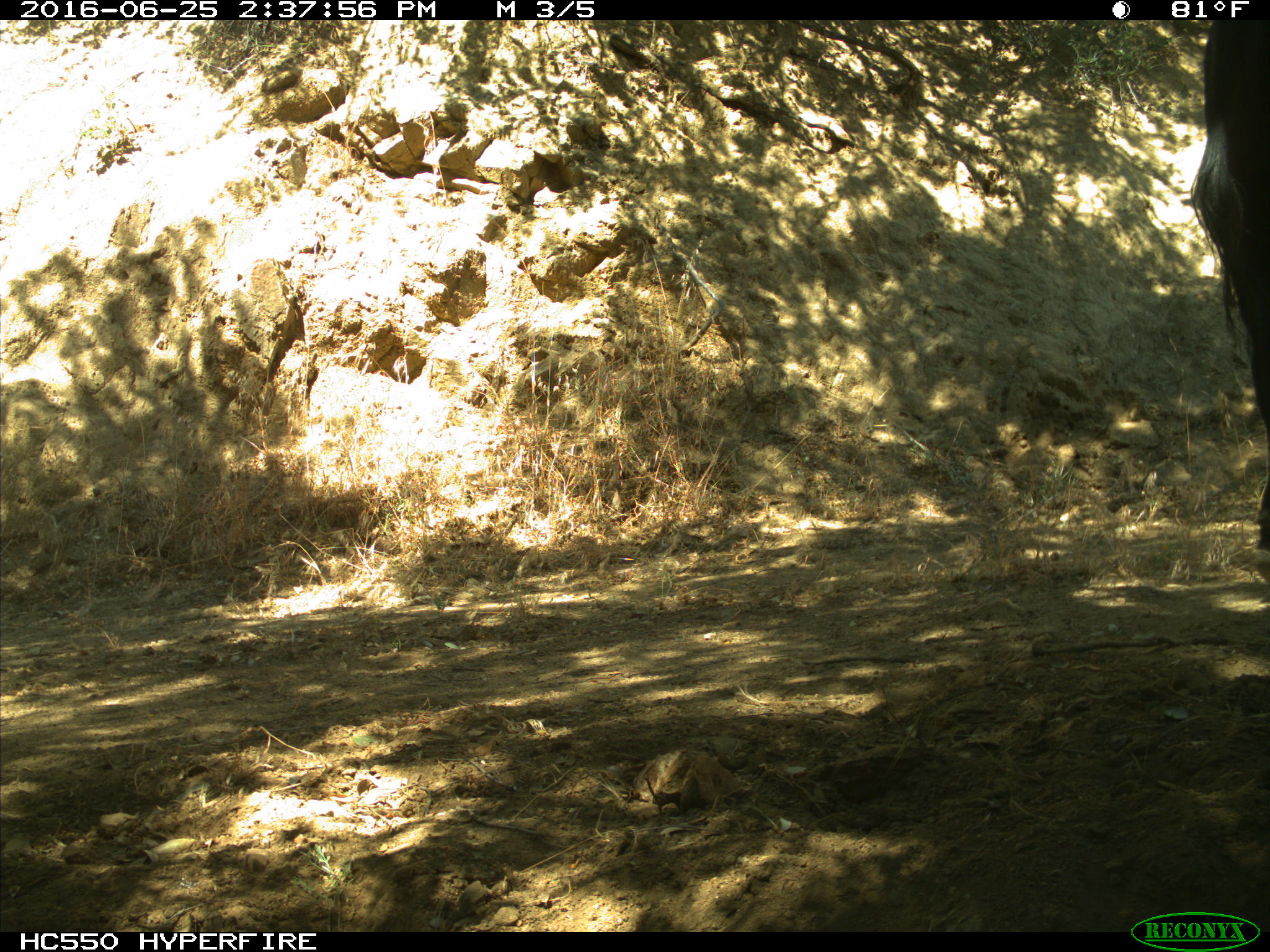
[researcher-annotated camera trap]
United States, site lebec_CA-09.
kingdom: Animalia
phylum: Chordata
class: Mammalia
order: Artiodactyla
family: Bovidae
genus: Bos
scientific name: Bos taurus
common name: domestic cow